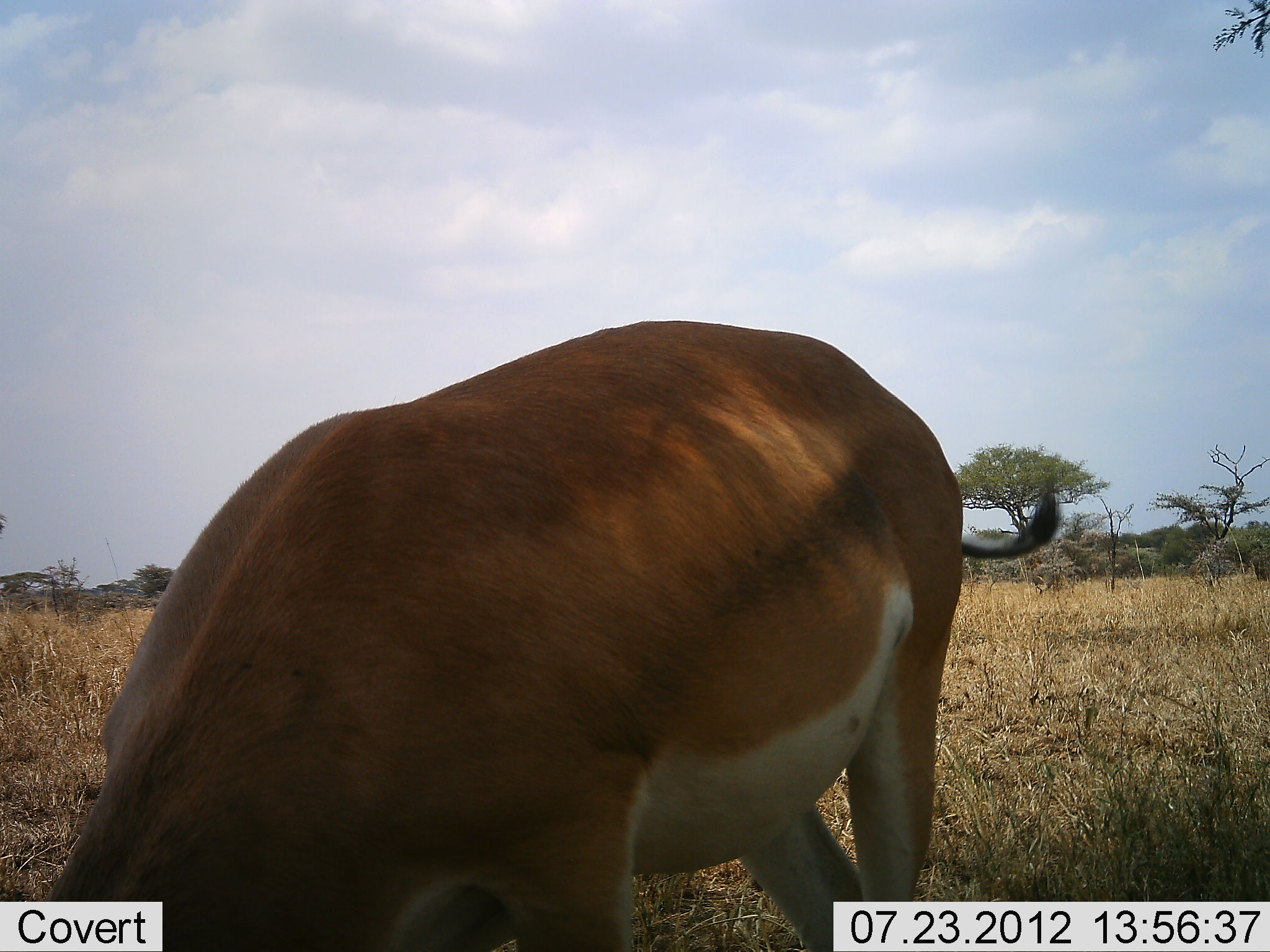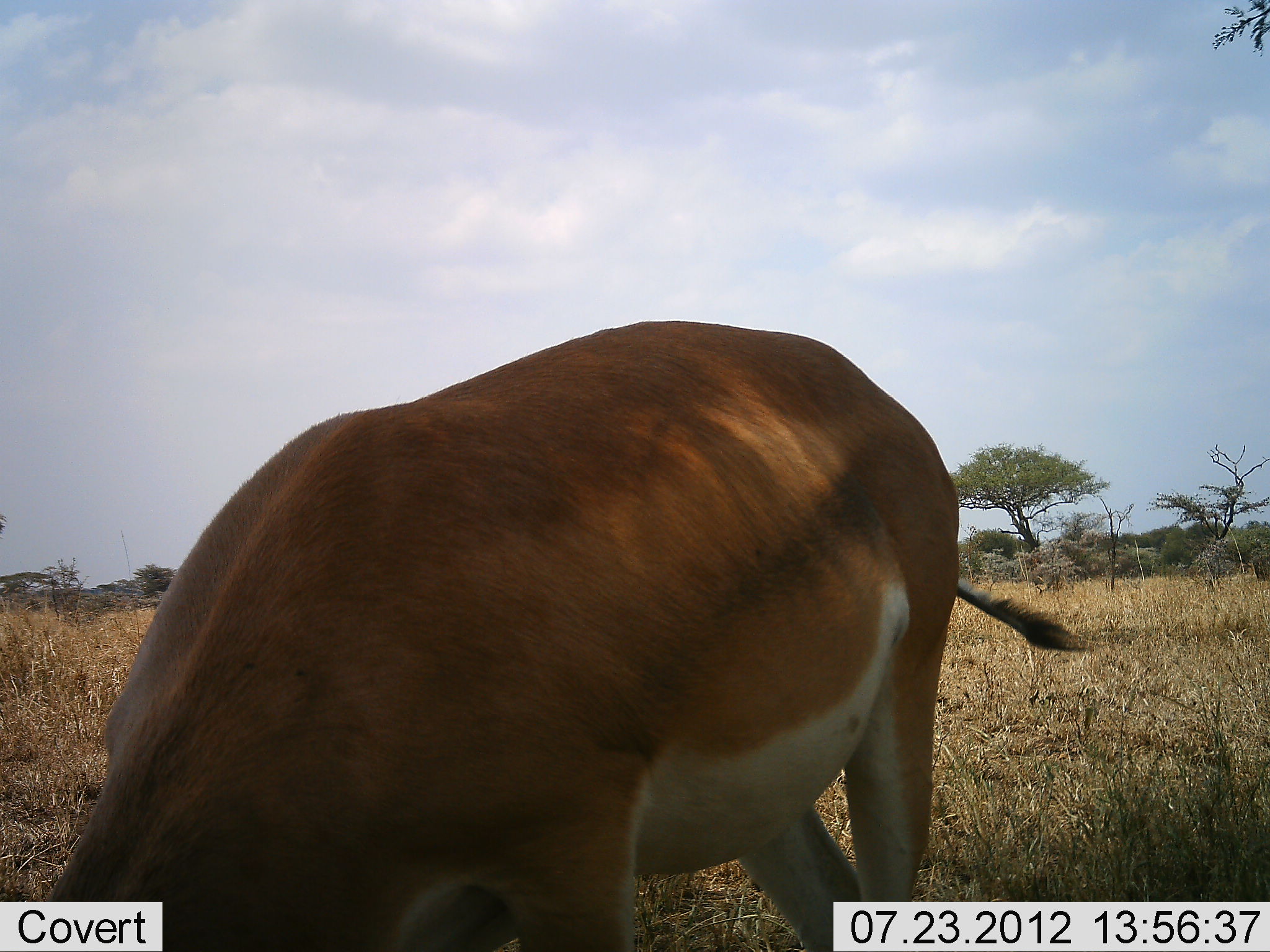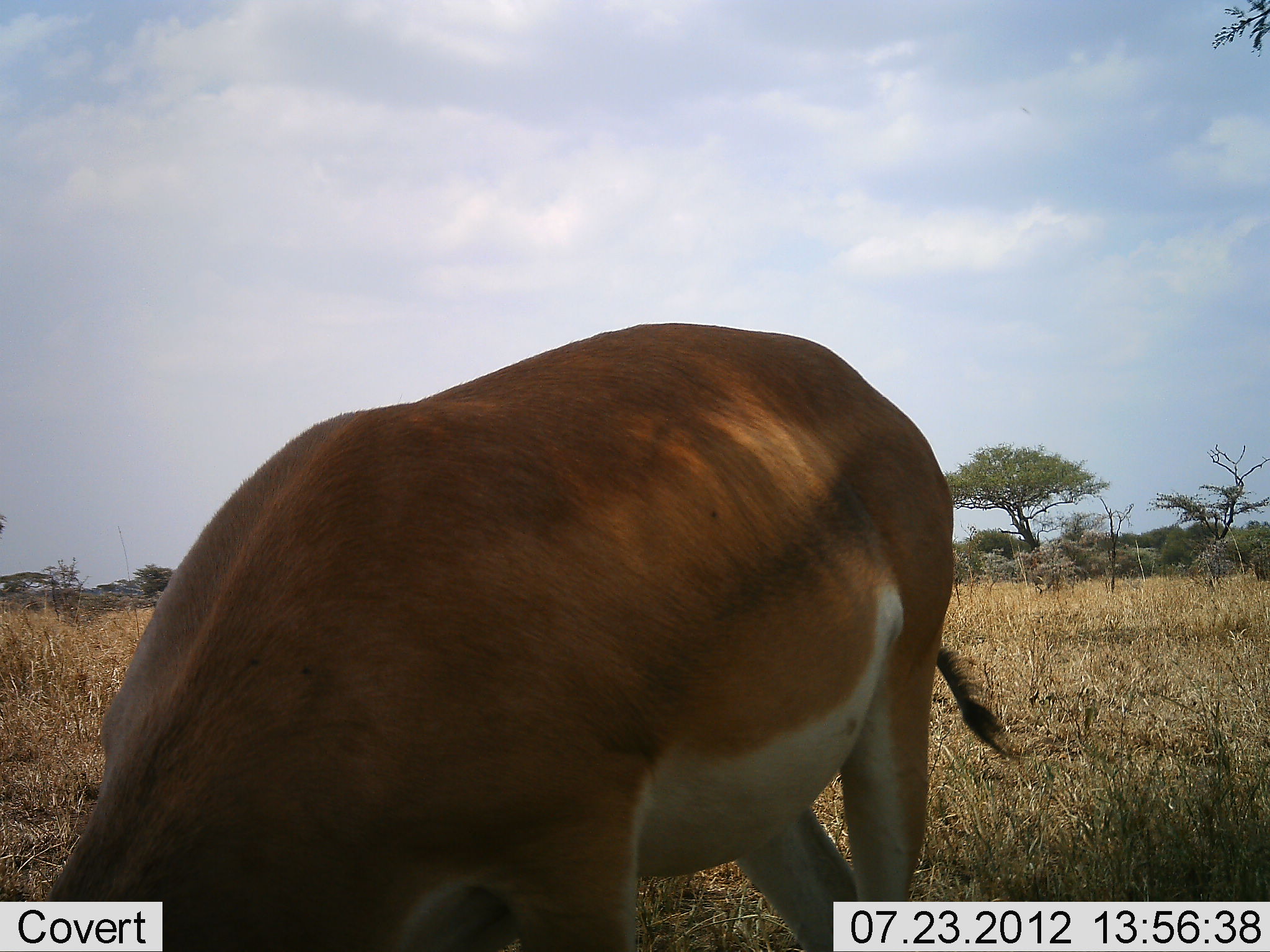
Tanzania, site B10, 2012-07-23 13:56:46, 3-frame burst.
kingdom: Animalia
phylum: Chordata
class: Mammalia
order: Artiodactyla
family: Bovidae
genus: Nanger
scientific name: Nanger granti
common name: grant's gazelle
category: gazellegrants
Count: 1.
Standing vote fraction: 40%.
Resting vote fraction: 10%.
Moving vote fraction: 0%.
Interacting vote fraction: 0%.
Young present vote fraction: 0%.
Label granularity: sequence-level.